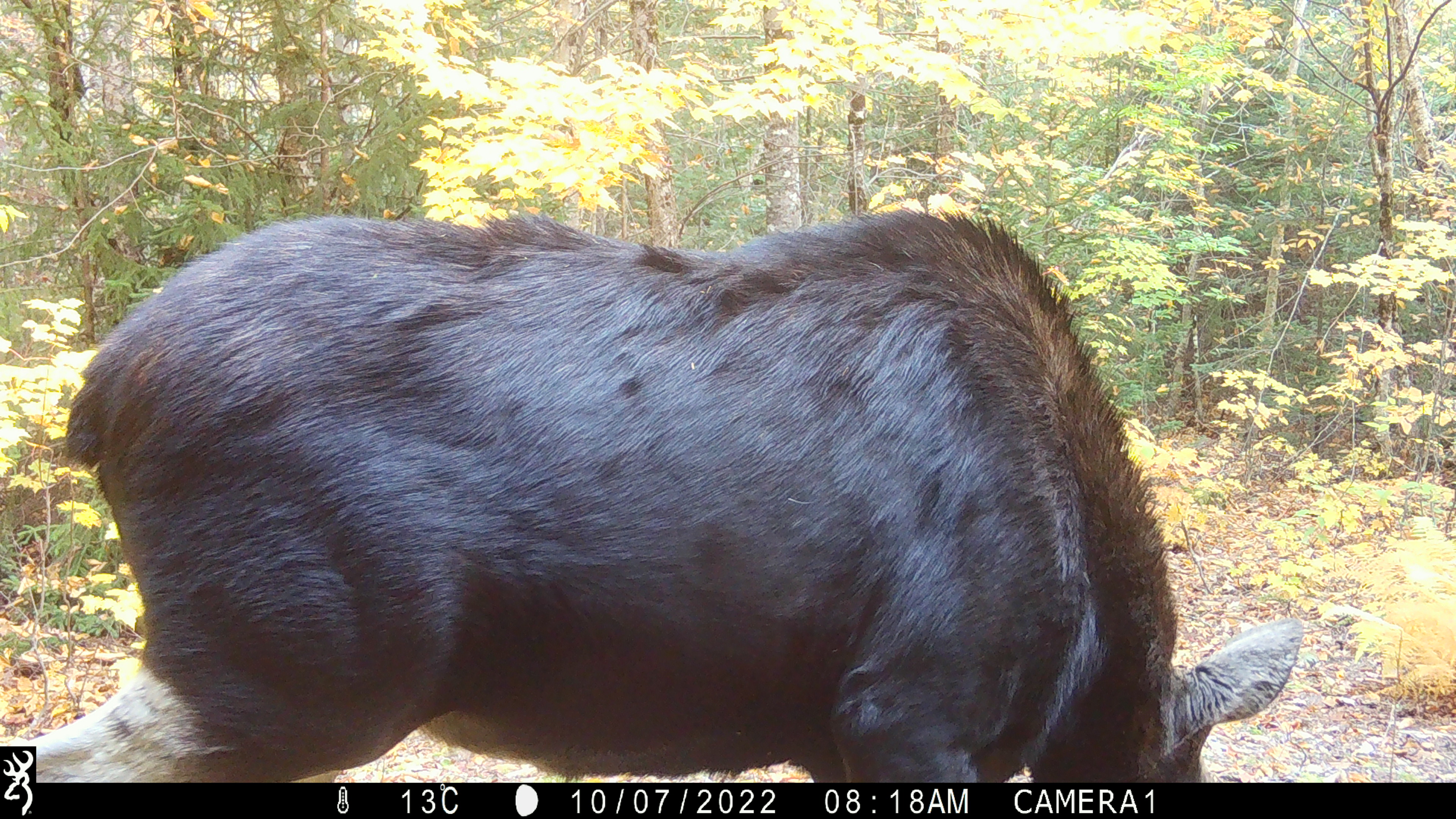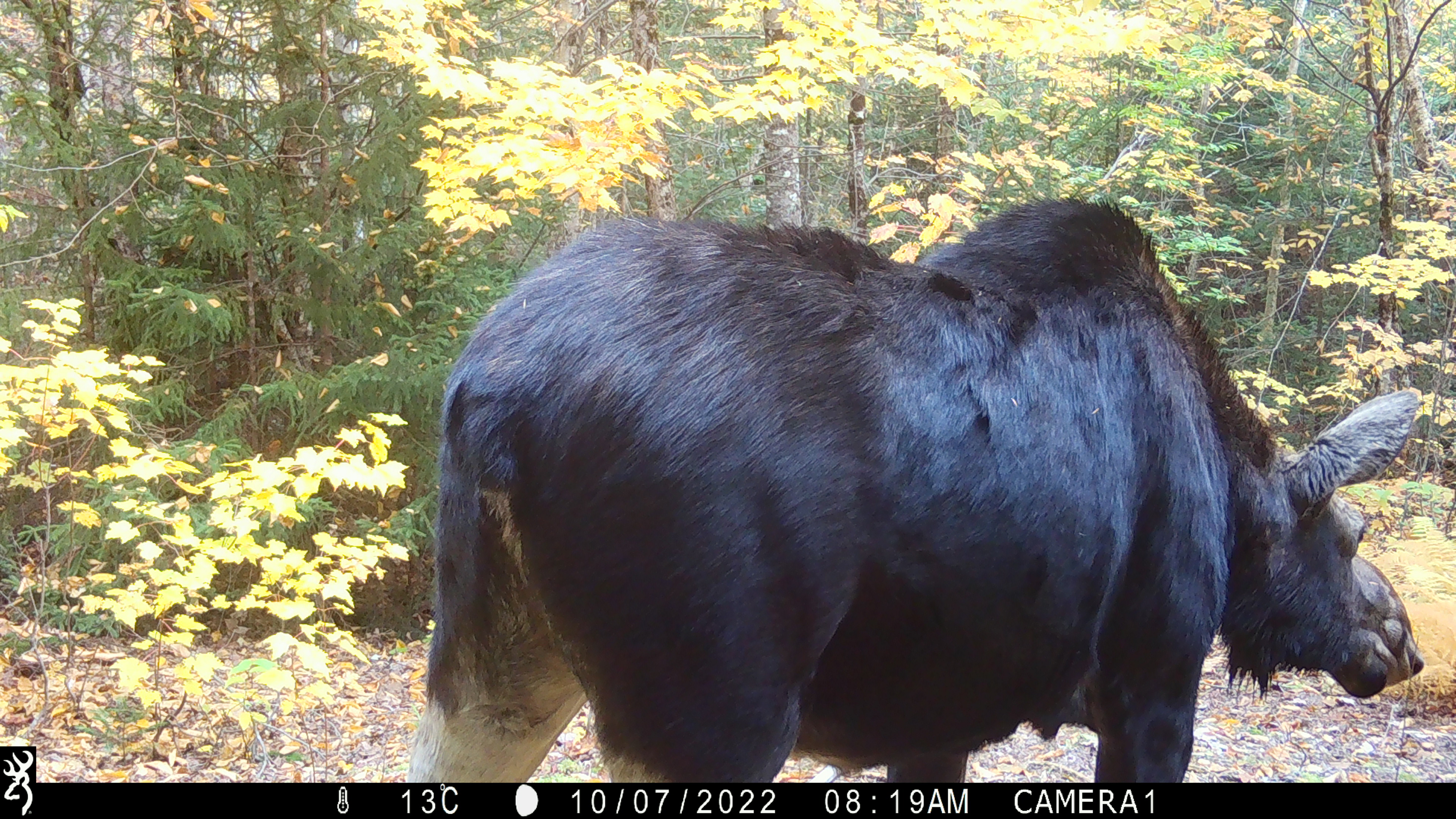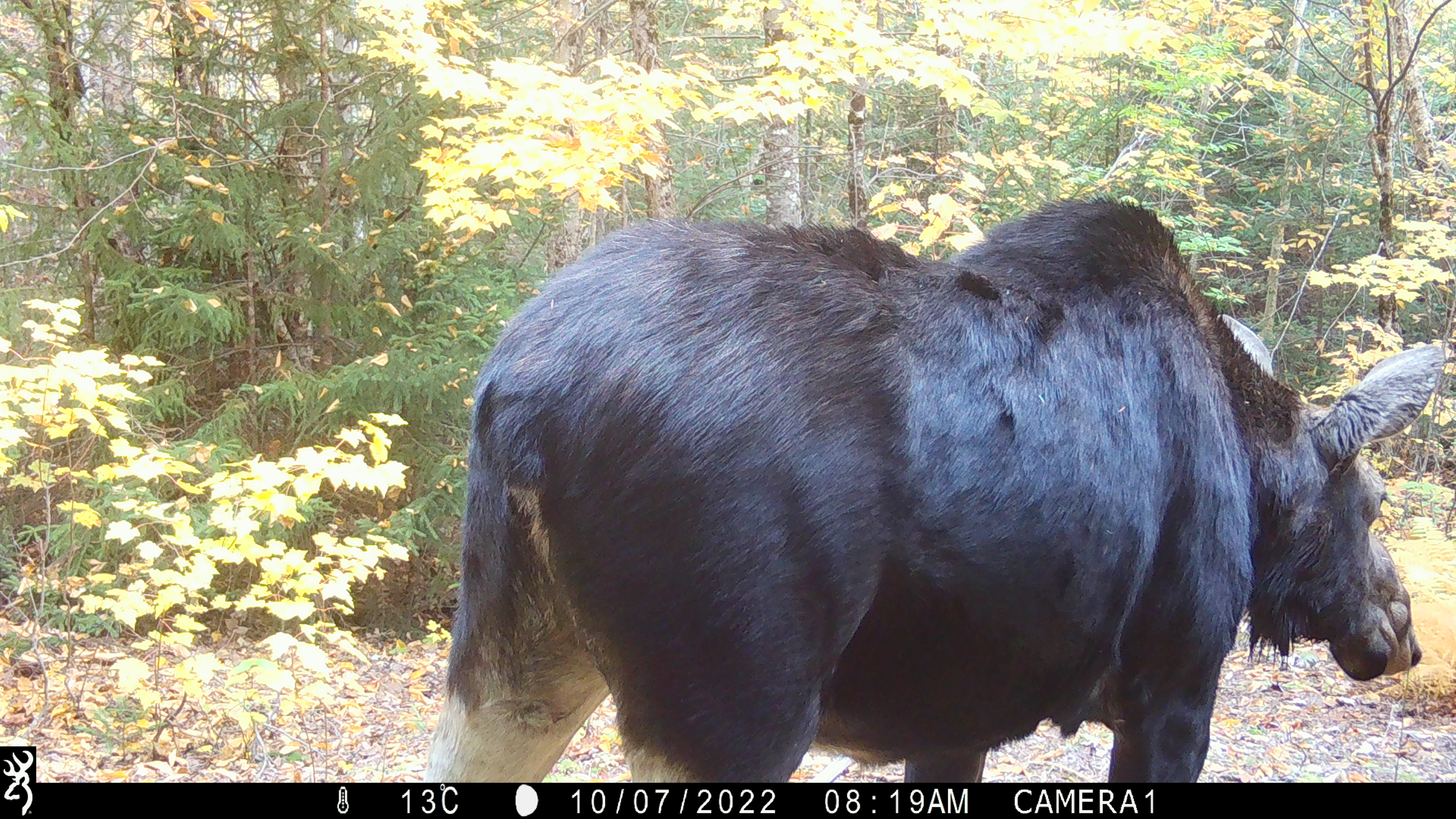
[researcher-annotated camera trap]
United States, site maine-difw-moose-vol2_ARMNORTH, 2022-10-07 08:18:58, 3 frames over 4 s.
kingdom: Animalia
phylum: Chordata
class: Mammalia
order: Artiodactyla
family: Cervidae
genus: Alces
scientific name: Alces alces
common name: moose